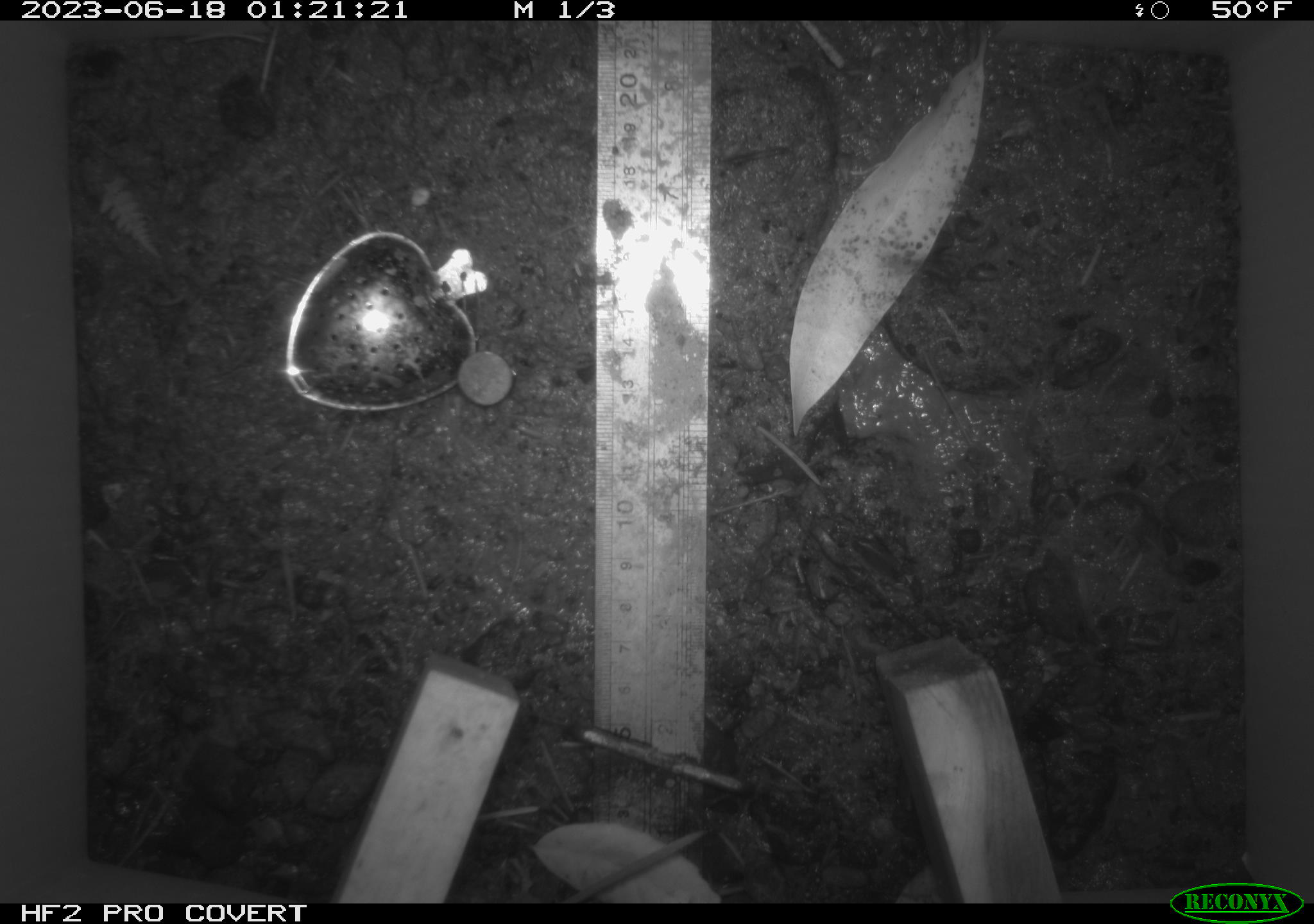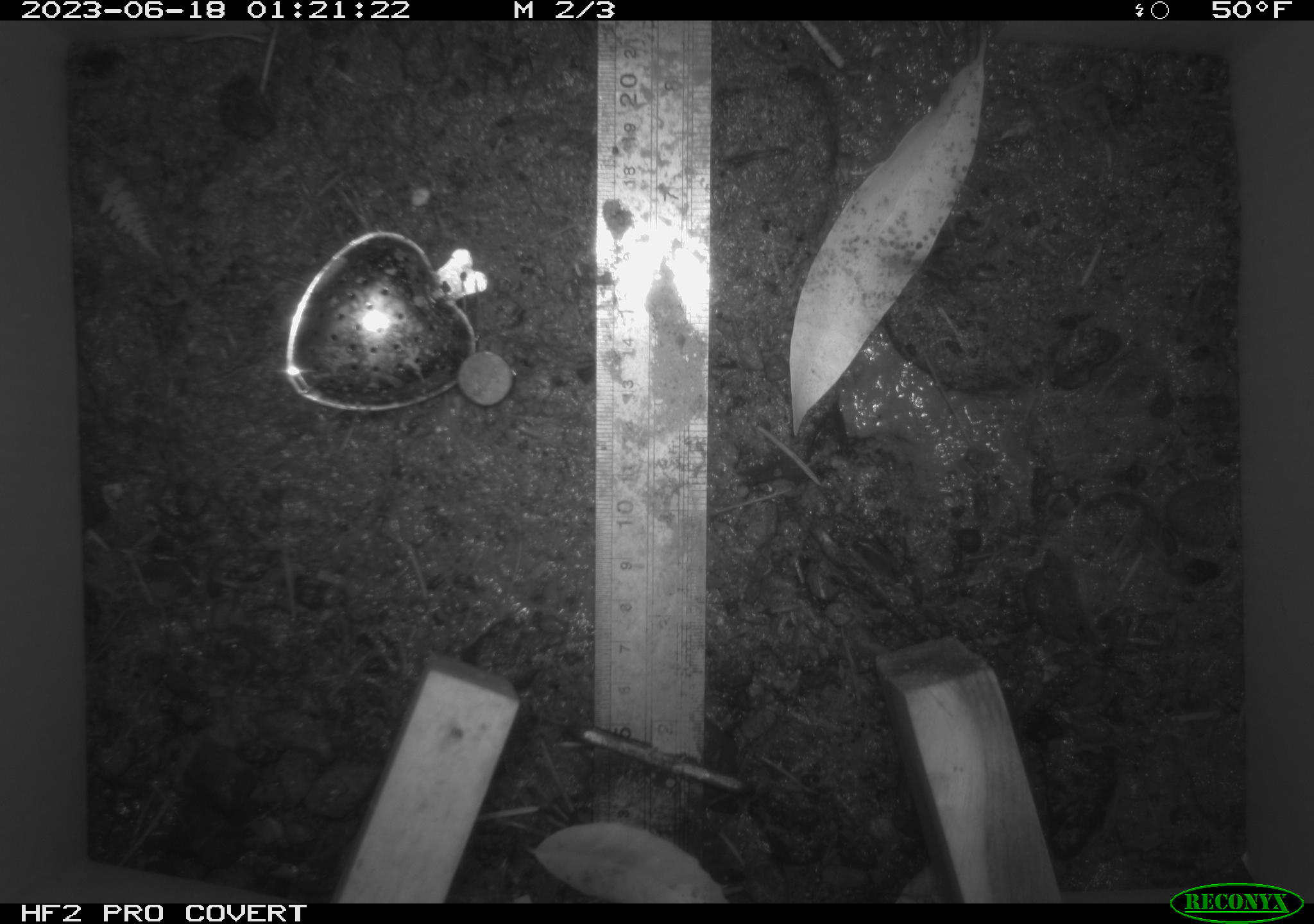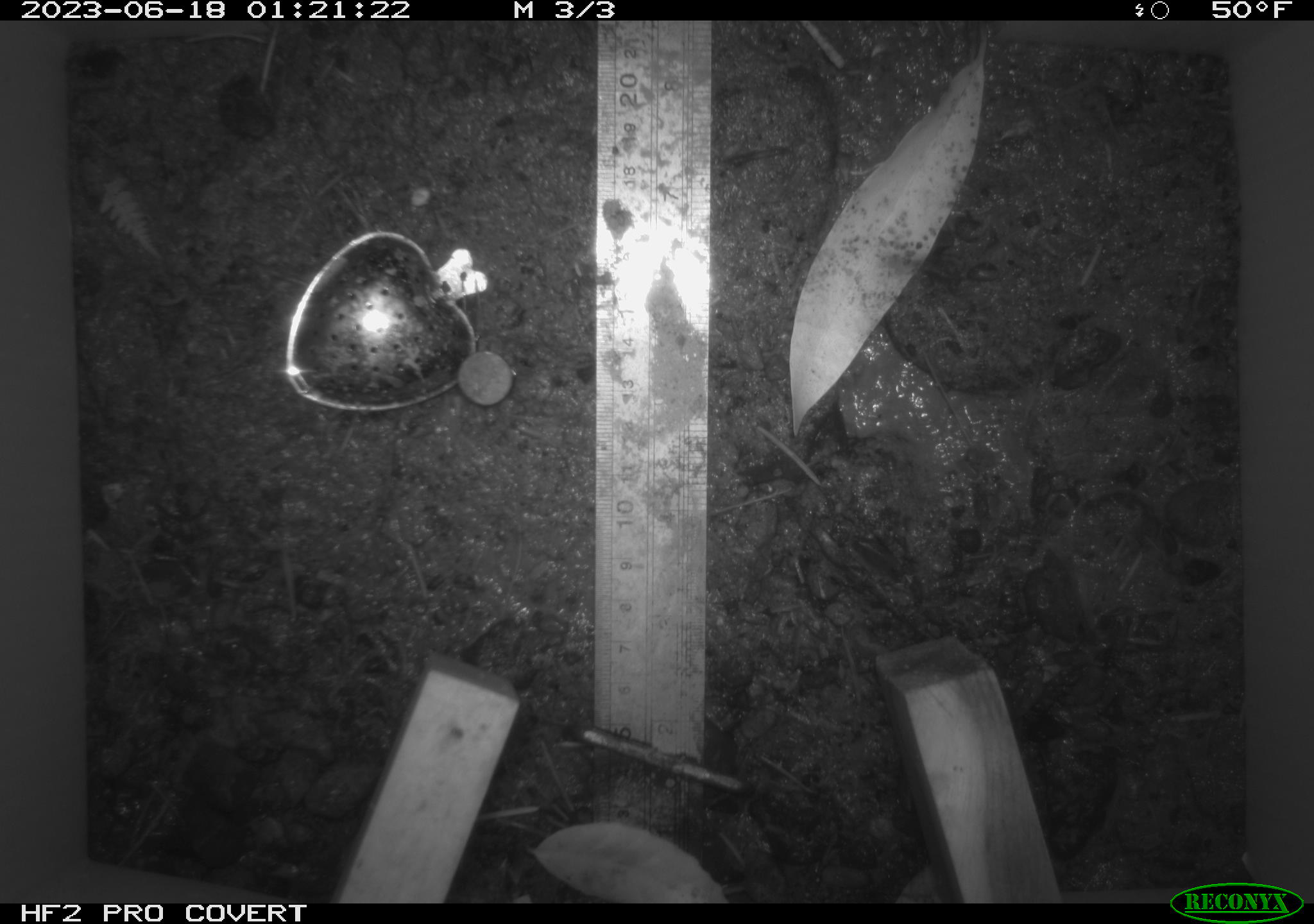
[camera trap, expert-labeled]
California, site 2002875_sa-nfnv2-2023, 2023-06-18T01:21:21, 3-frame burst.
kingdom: Animalia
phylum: Chordata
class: Mammalia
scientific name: Mammalia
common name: small mammal